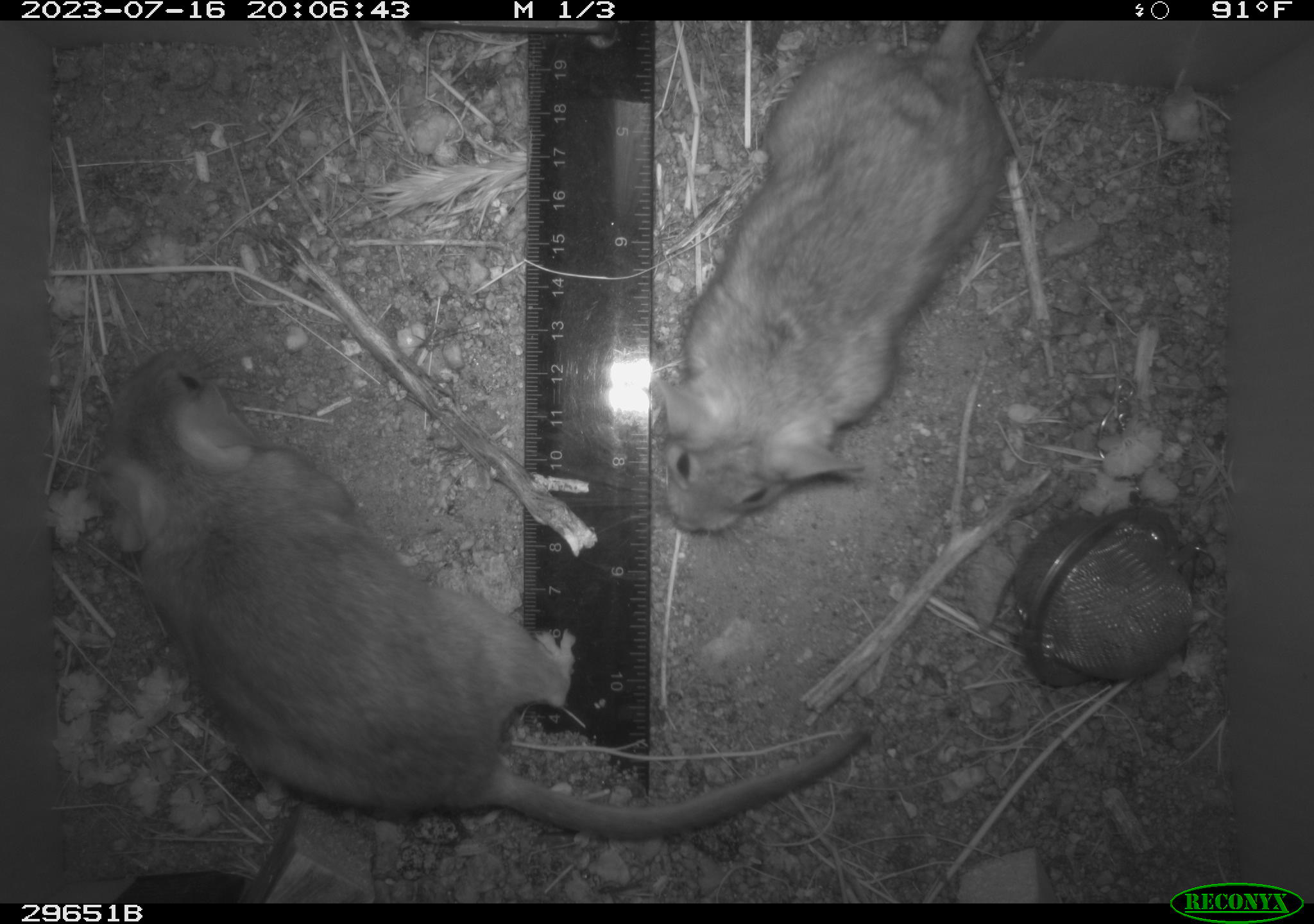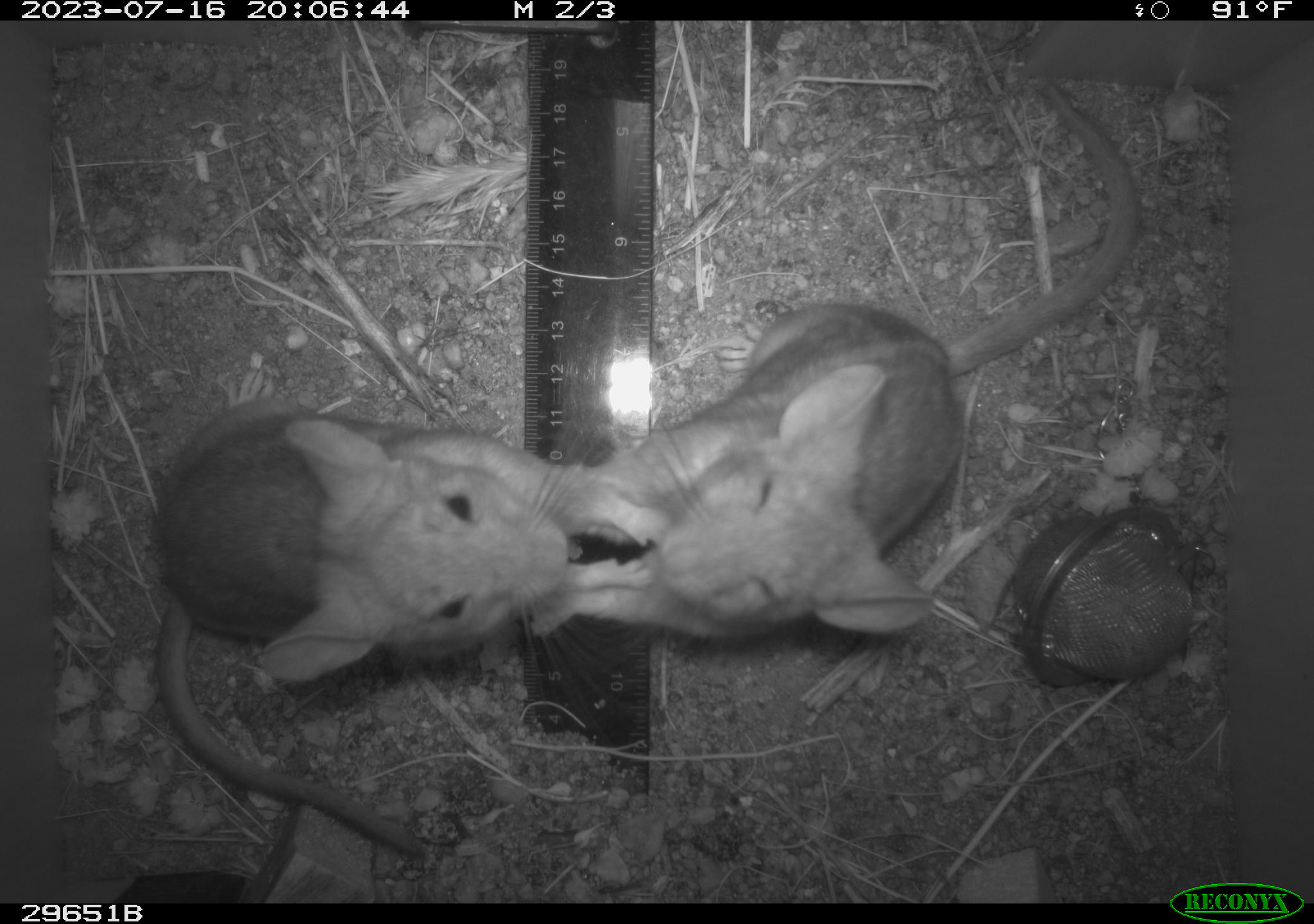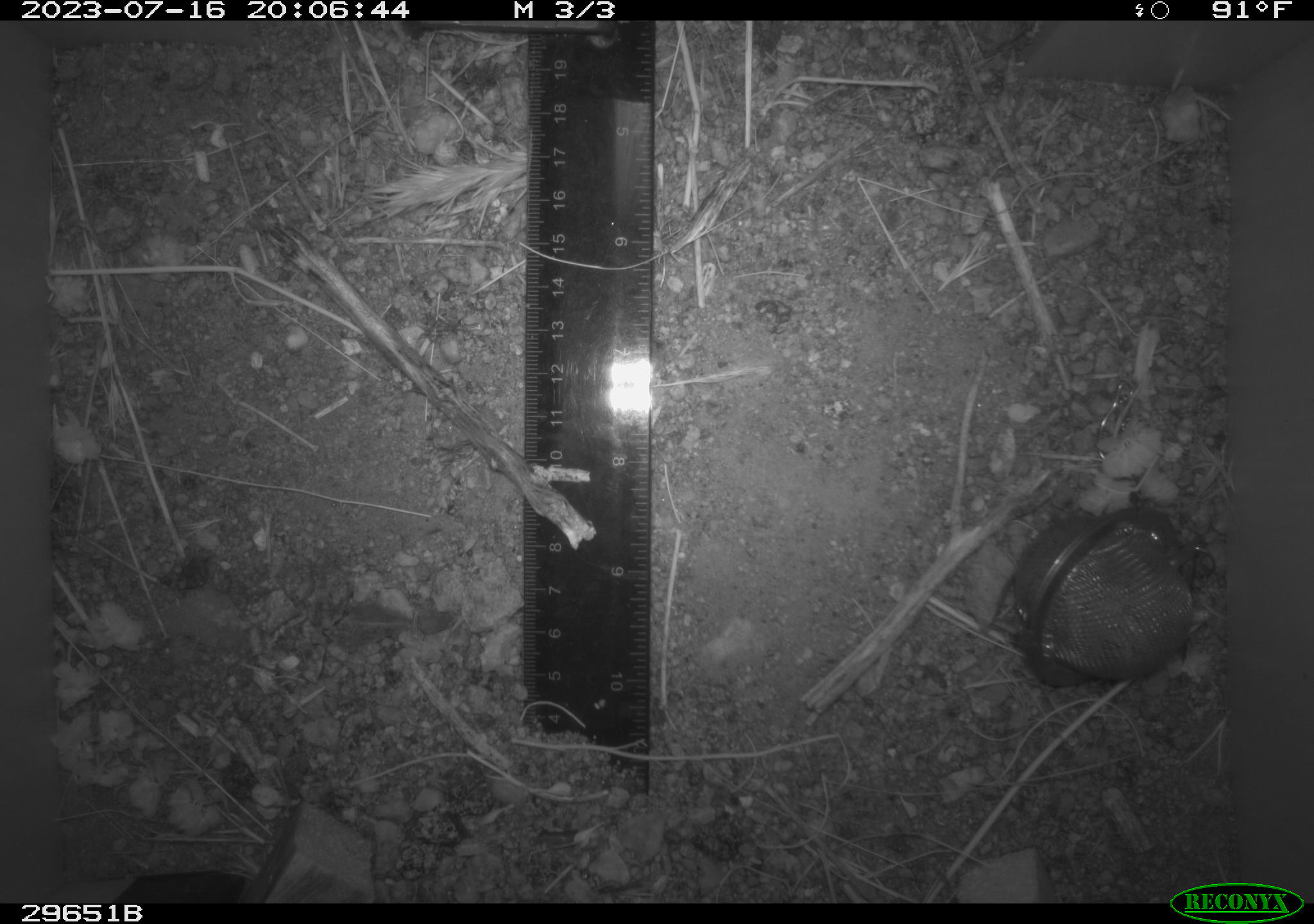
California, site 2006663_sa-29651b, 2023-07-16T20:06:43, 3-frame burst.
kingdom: Animalia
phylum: Chordata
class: Mammalia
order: Rodentia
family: Cricetidae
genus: Neotoma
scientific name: Neotoma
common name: pack rat or woodrat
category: neotoma species